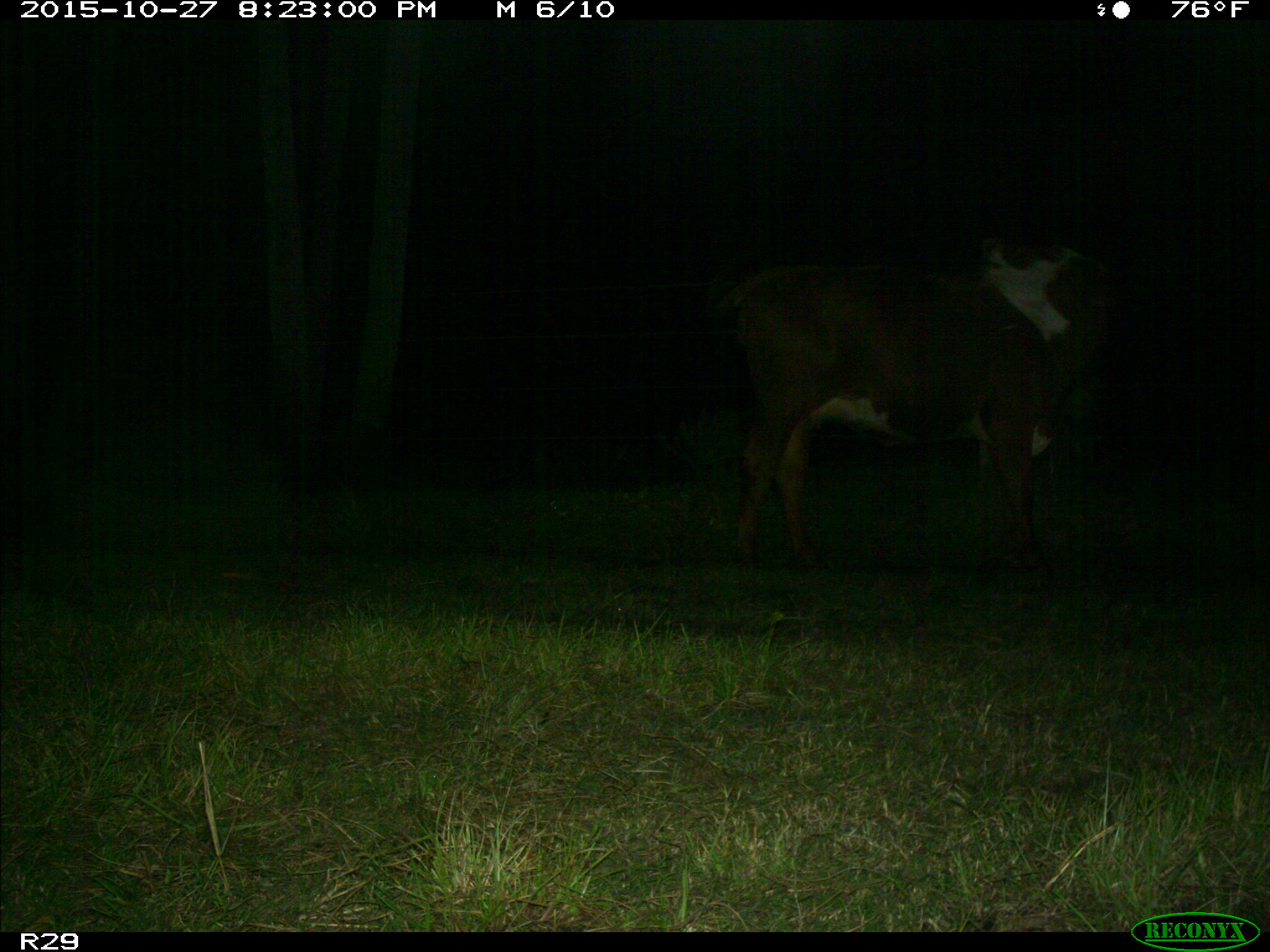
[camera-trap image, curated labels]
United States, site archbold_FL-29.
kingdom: Animalia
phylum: Chordata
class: Mammalia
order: Artiodactyla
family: Bovidae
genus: Bos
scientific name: Bos taurus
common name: domestic cow